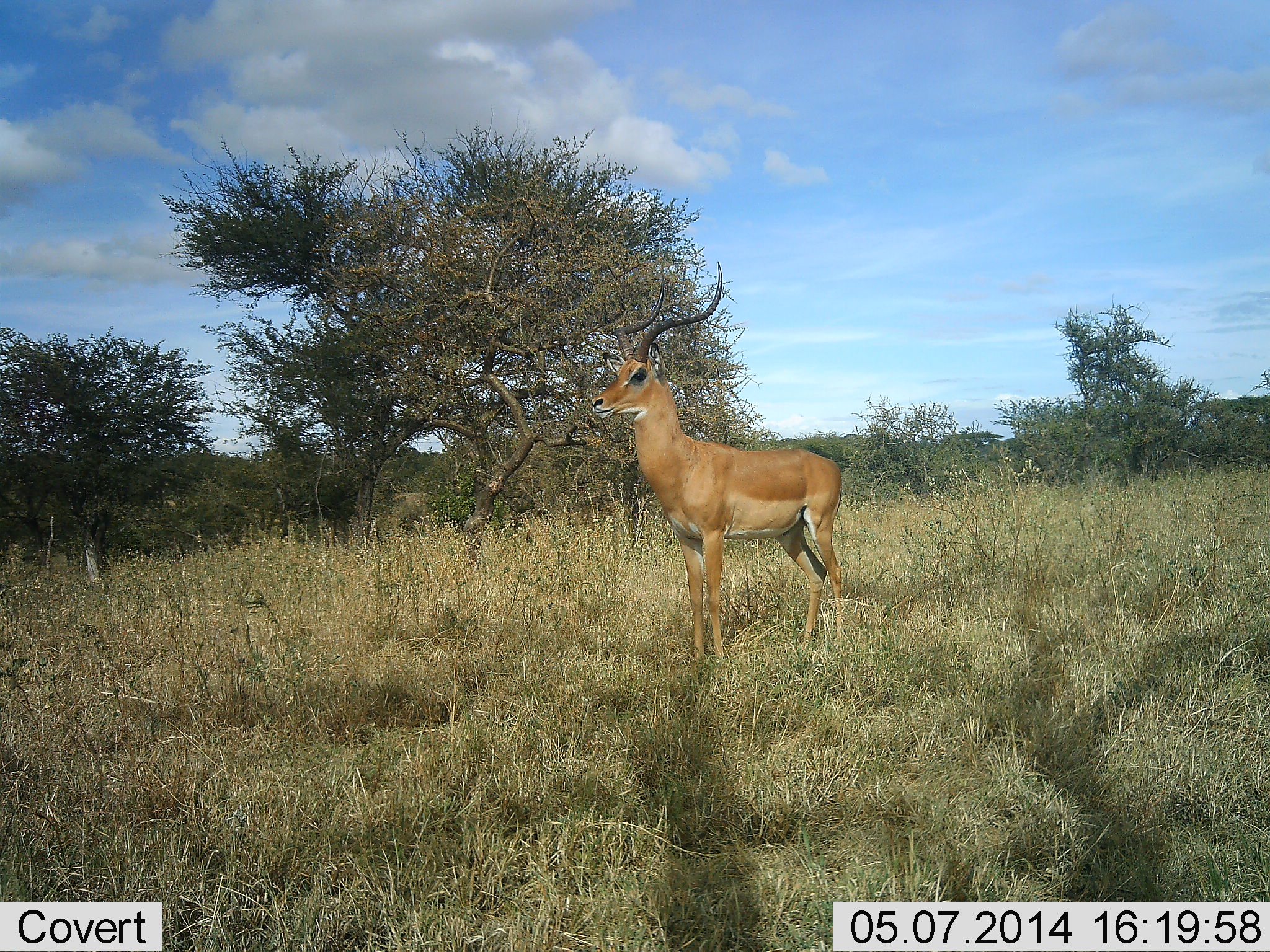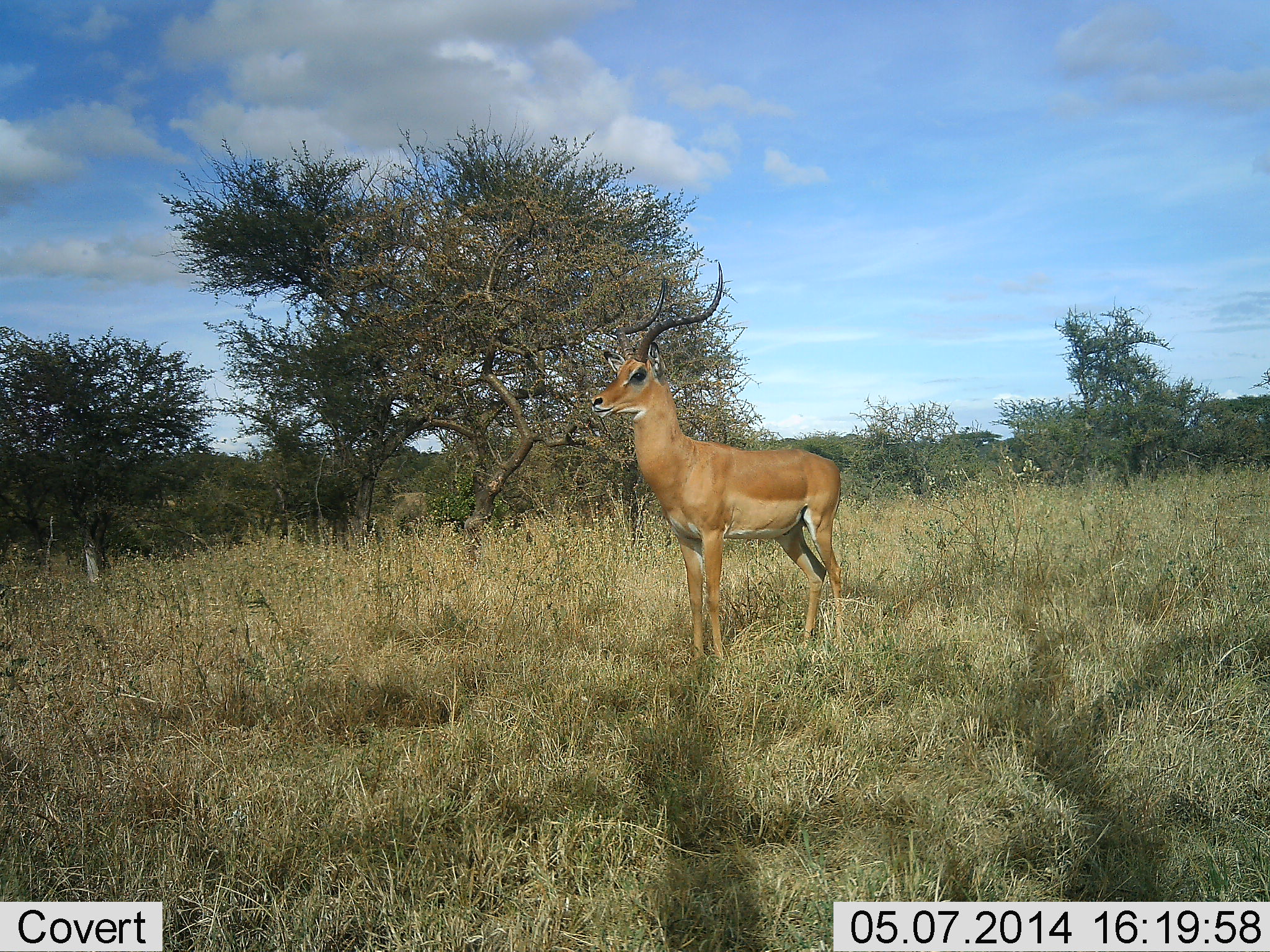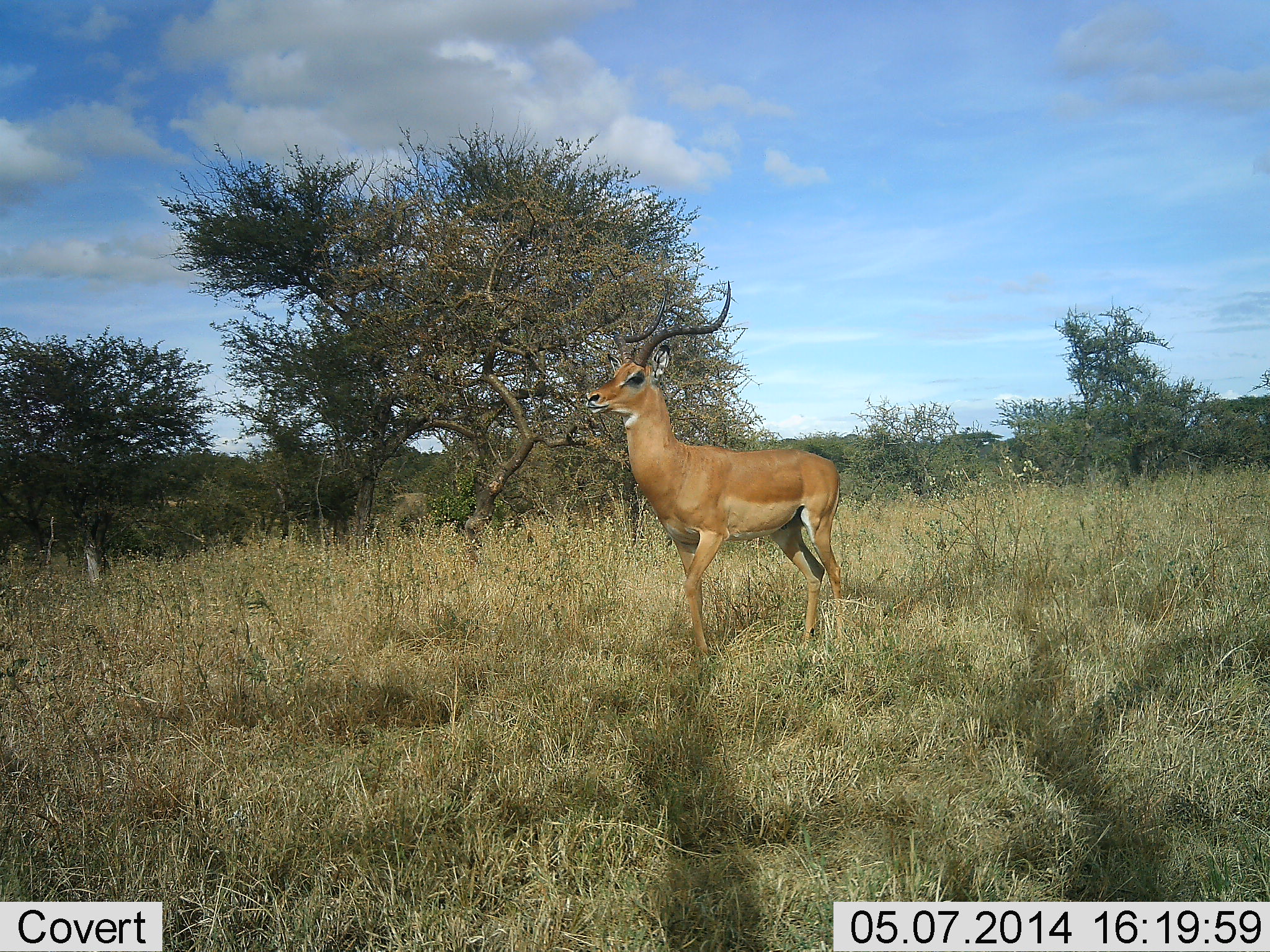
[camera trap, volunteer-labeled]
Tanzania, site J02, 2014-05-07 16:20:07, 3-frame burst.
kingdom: Animalia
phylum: Chordata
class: Mammalia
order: Artiodactyla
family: Bovidae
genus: Aepyceros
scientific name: Aepyceros melampus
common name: impala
Impala (Aepyceros melampus), count 1. Behavior (volunteer vote fractions): standing 100%, resting 0%, moving 0%, interacting 0%. Young present (vote fraction): 0%. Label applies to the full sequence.